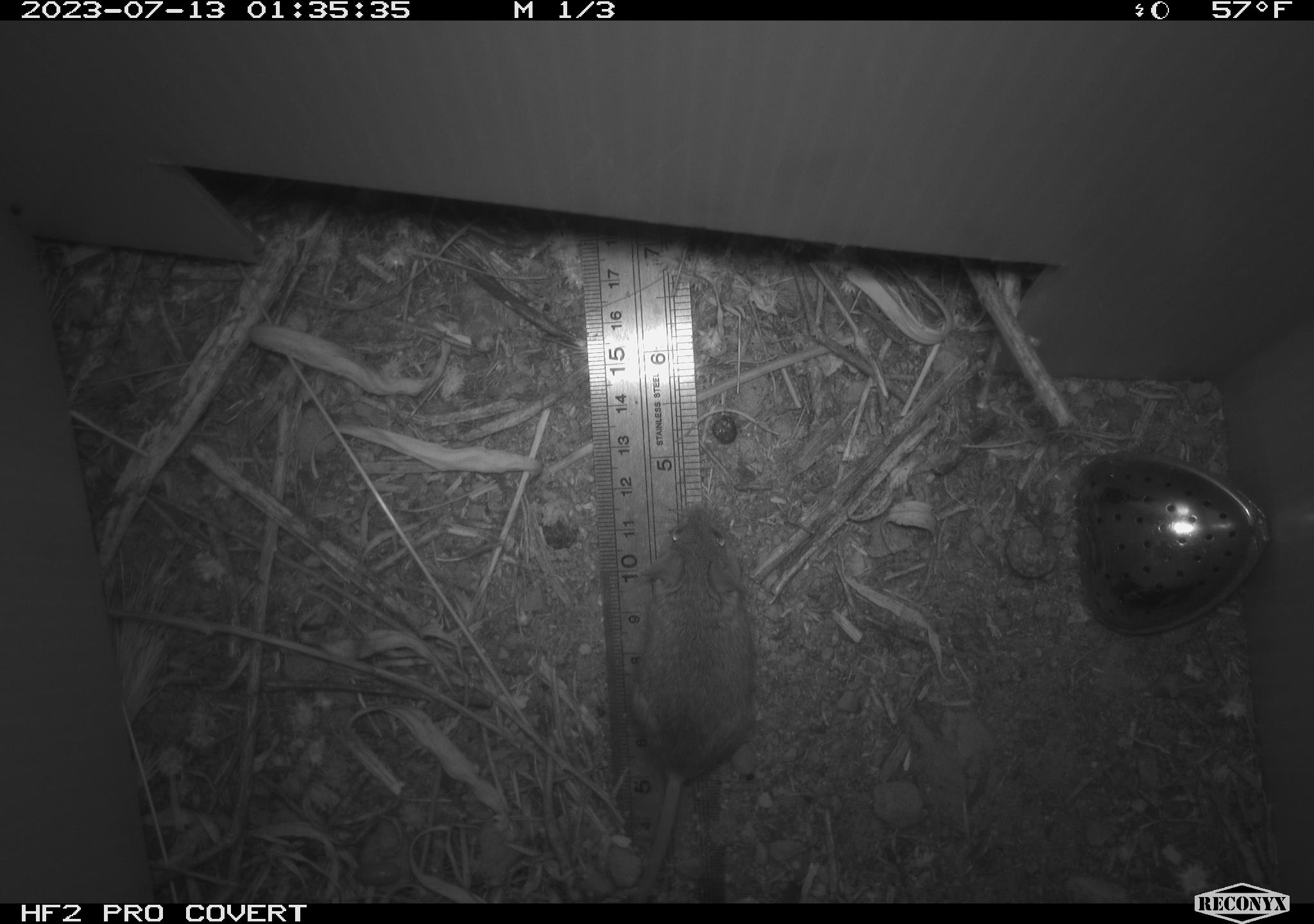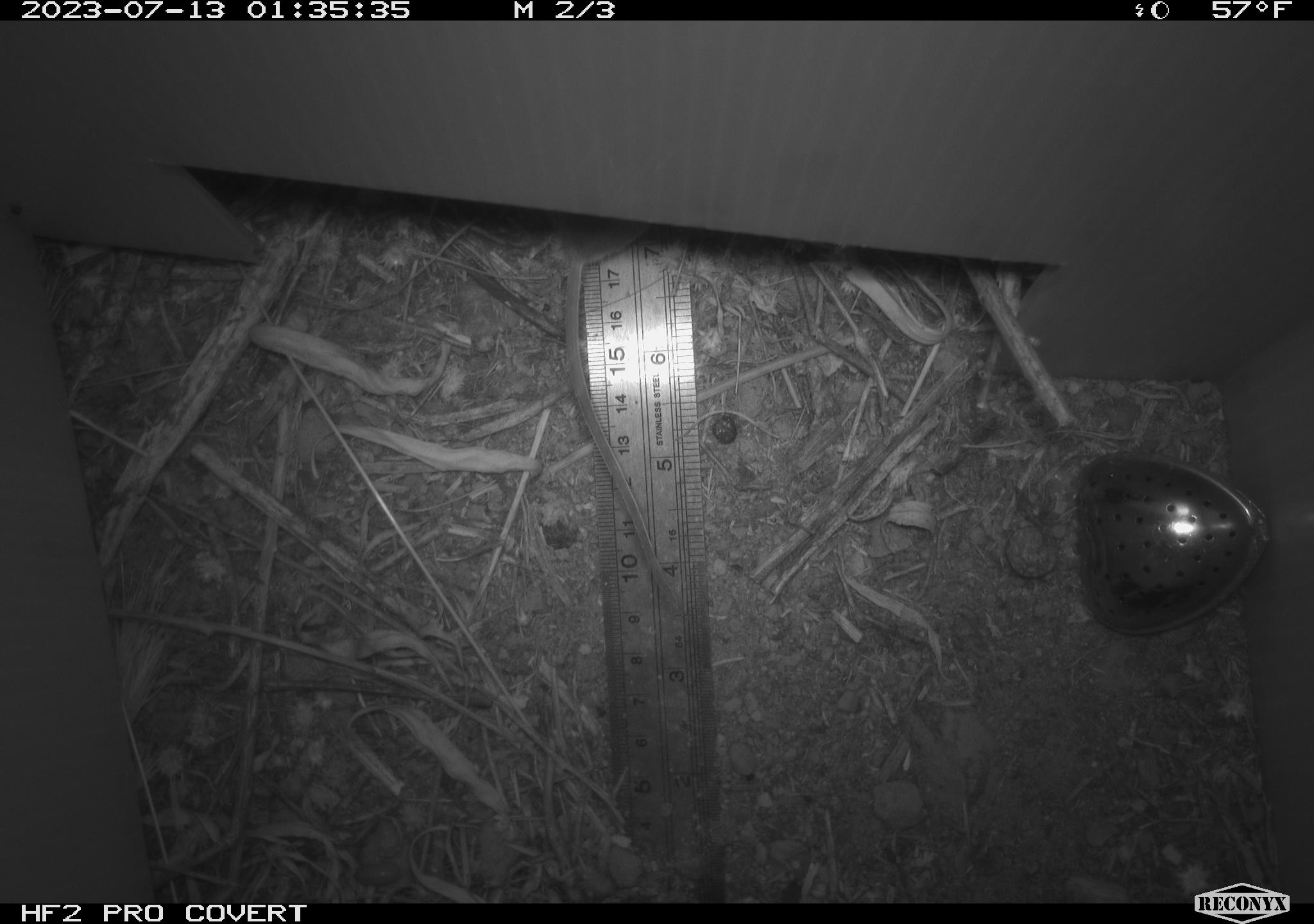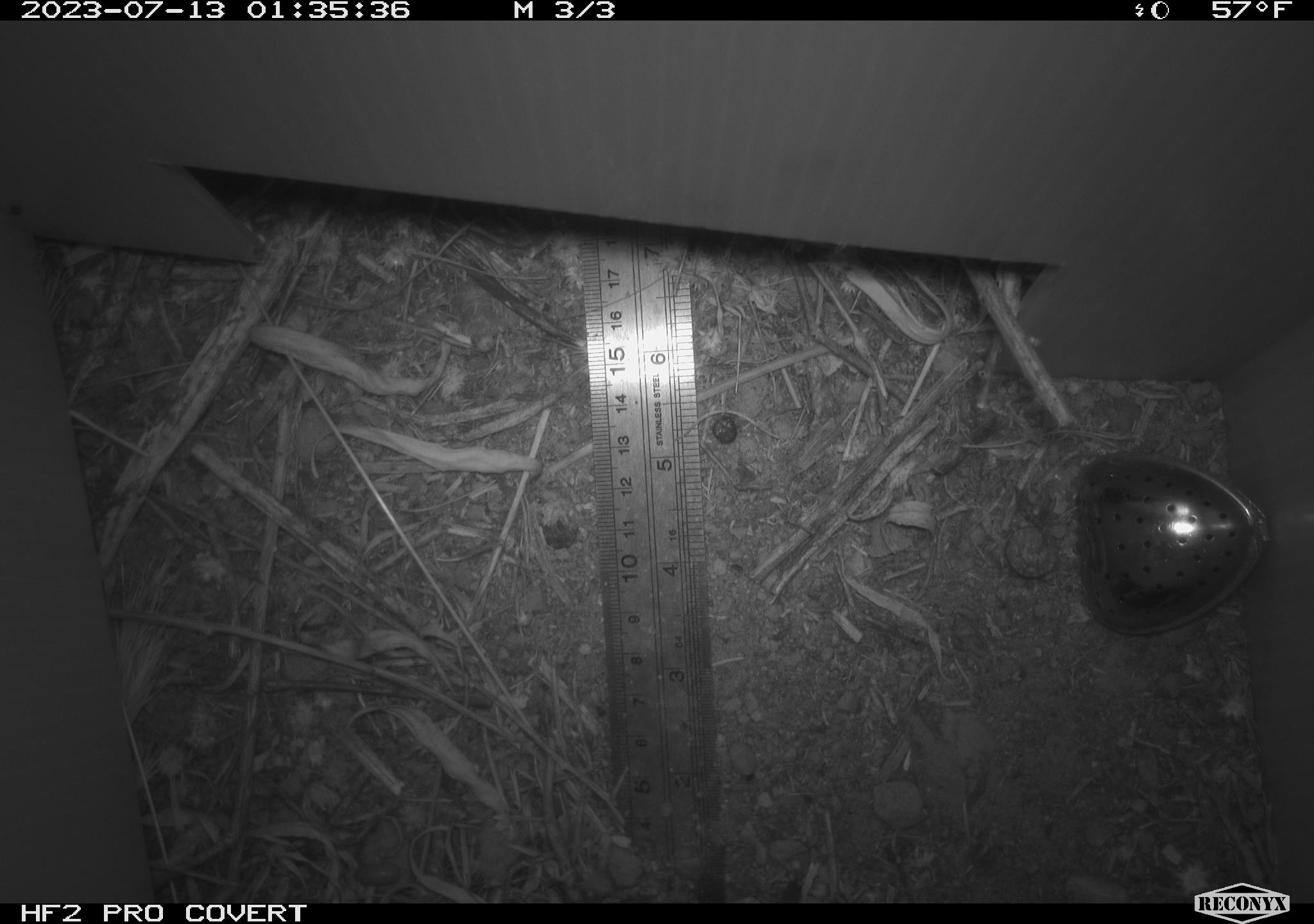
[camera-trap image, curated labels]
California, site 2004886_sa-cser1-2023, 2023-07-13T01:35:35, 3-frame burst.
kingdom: Animalia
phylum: Chordata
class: Mammalia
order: Rodentia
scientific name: Rodentia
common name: mouse species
Mouse species (Rodentia).